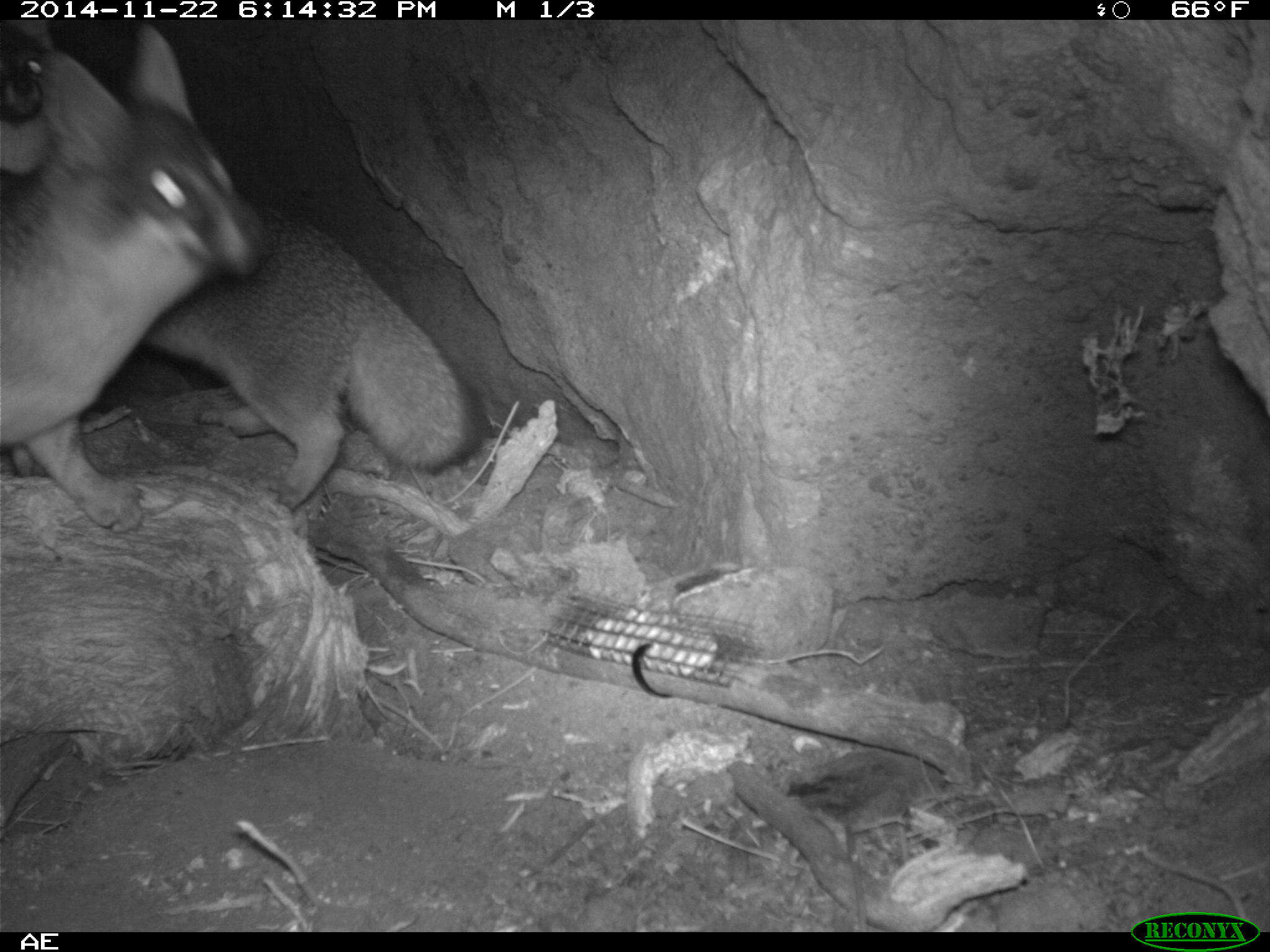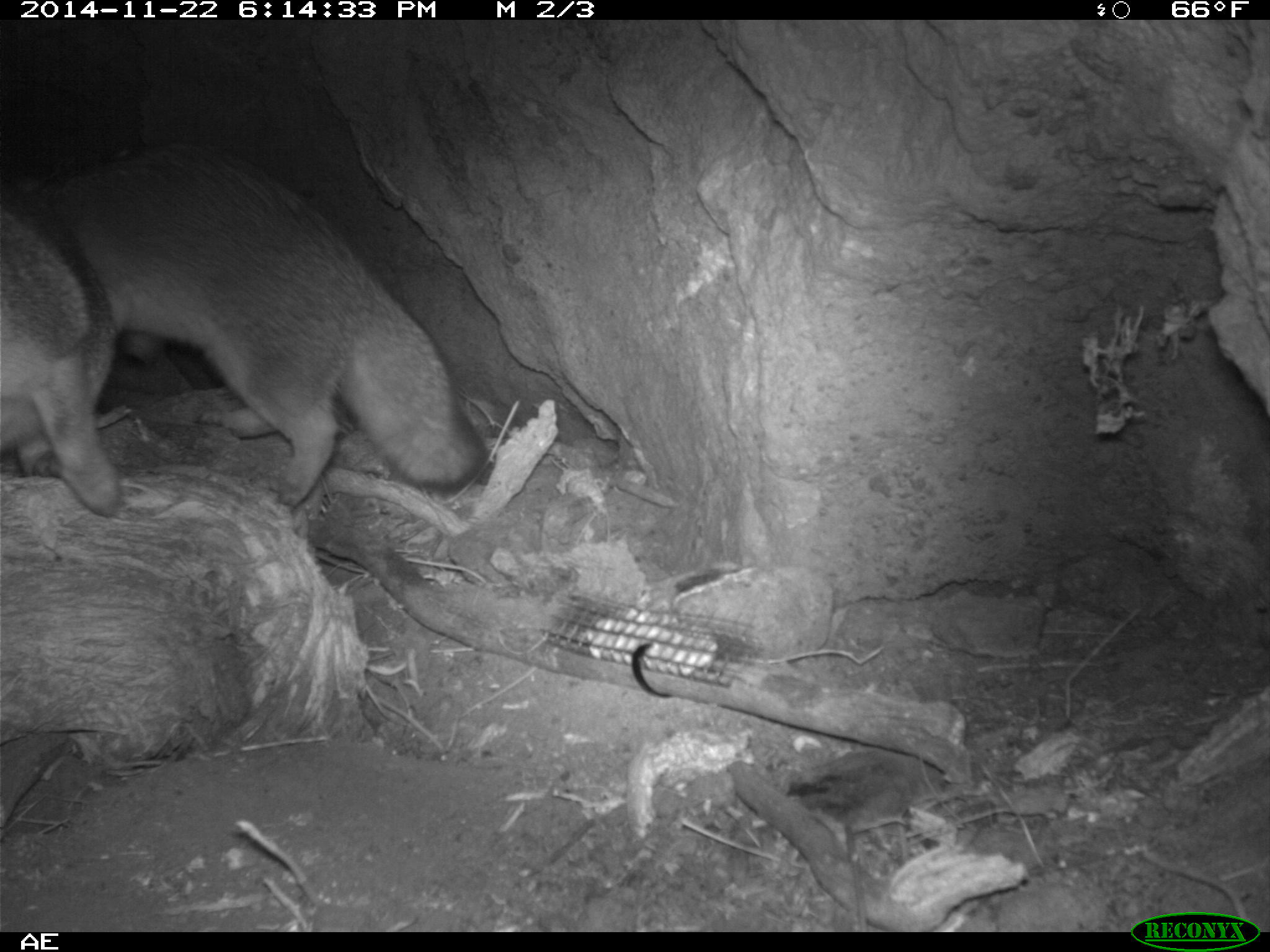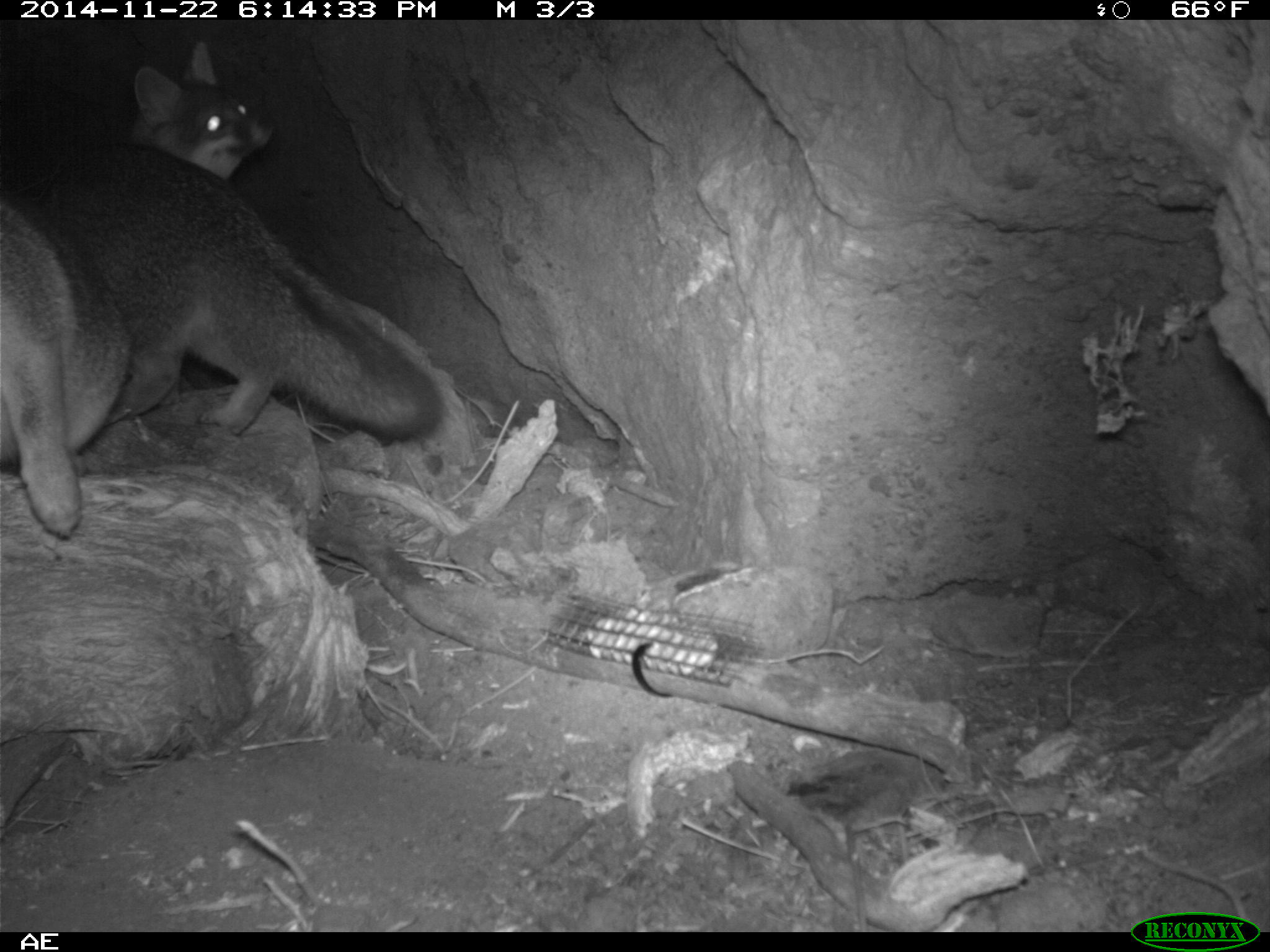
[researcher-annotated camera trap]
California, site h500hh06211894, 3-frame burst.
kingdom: Animalia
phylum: Chordata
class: Mammalia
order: Carnivora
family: Canidae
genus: Urocyon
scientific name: Urocyon littoralis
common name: island fox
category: fox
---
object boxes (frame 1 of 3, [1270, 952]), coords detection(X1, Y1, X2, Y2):
fox: detection(0, 19, 482, 514); detection(0, 20, 267, 531)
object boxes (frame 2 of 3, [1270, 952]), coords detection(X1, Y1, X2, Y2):
fox: detection(56, 143, 491, 509); detection(0, 189, 122, 515)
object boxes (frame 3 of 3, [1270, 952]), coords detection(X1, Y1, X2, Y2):
fox: detection(11, 126, 446, 441); detection(0, 40, 274, 534)